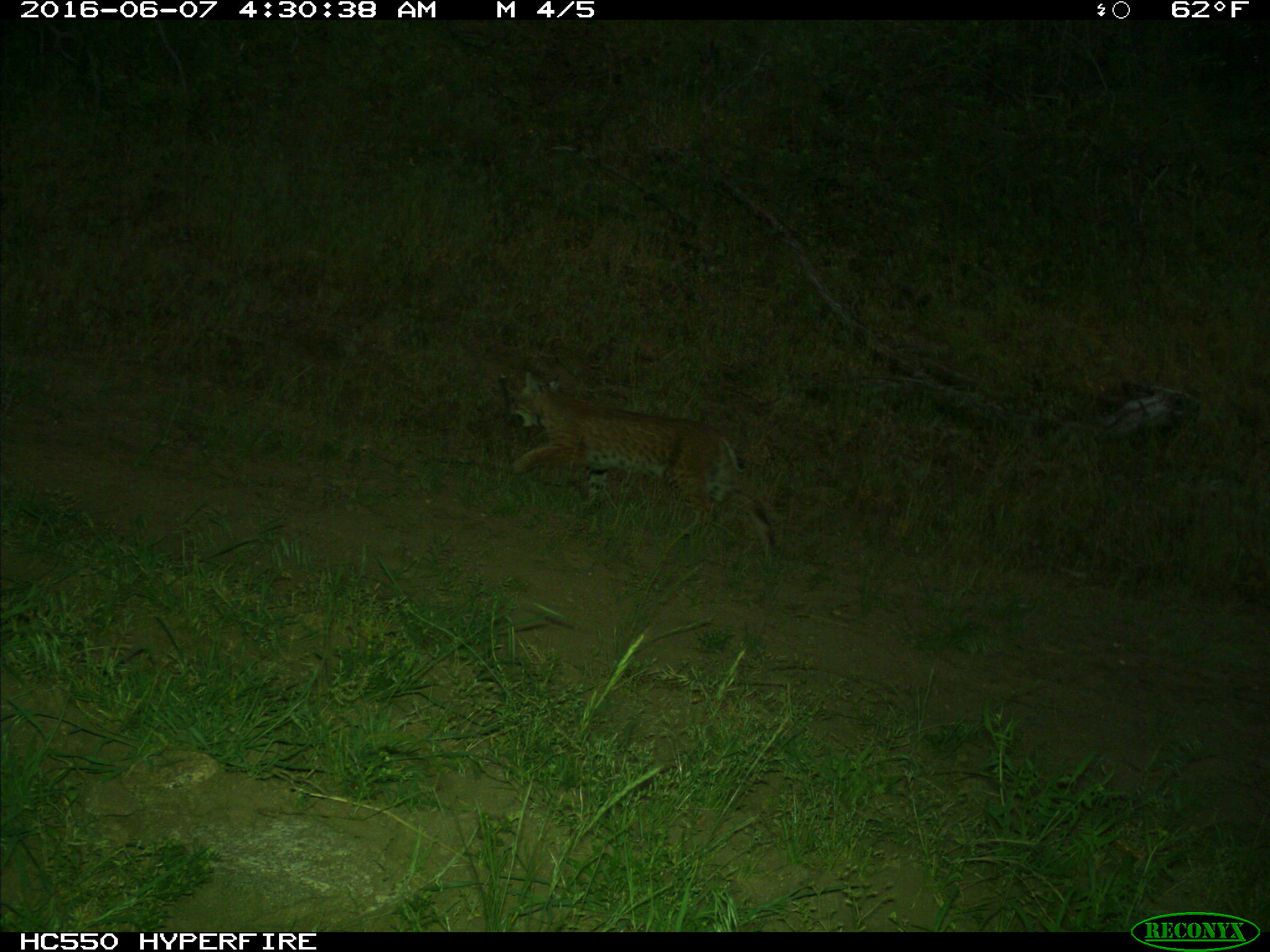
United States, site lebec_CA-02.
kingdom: Animalia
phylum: Chordata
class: Mammalia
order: Carnivora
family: Felidae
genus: Lynx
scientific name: Lynx rufus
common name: bobcat